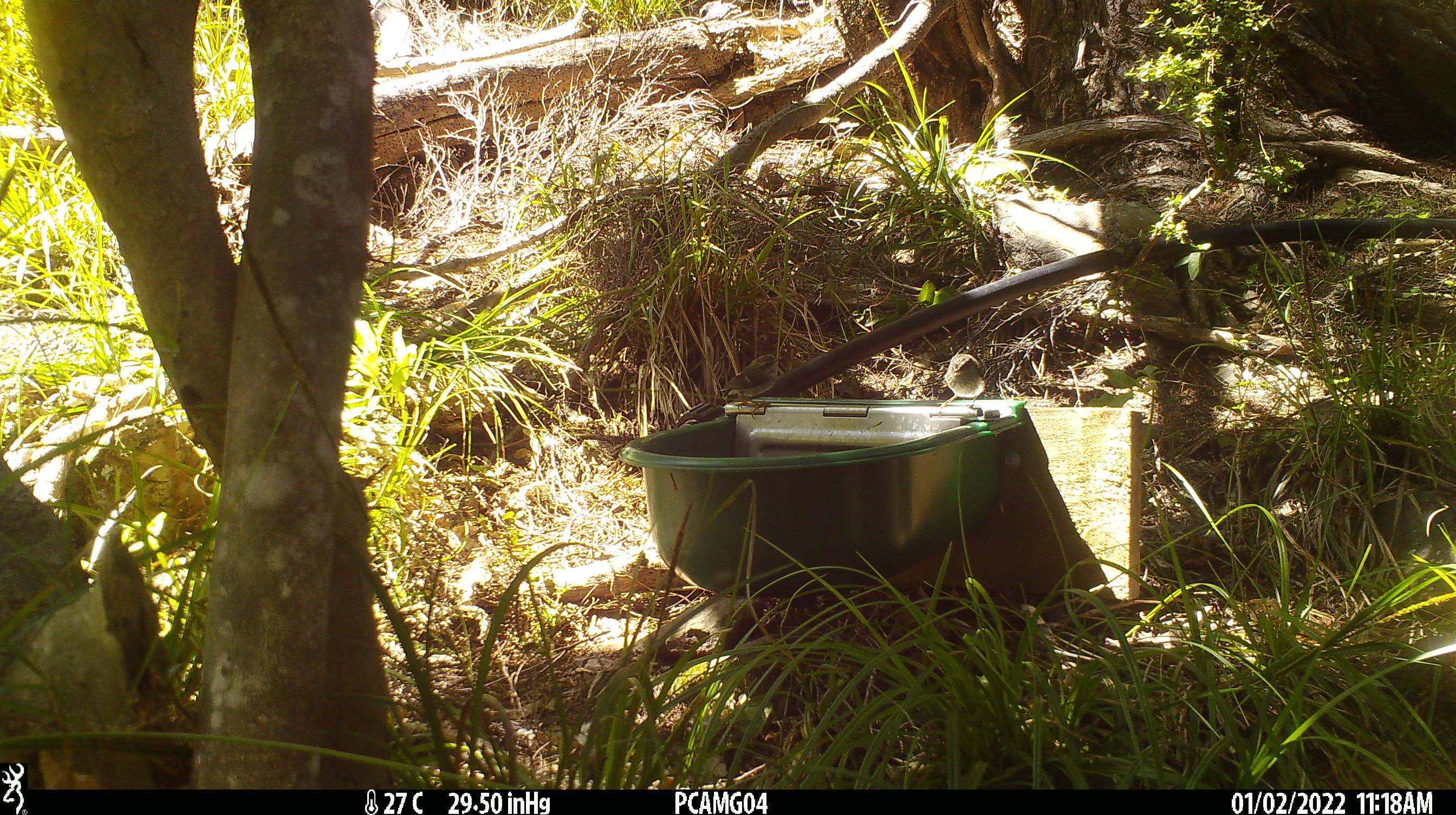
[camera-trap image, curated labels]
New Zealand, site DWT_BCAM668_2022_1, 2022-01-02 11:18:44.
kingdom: Animalia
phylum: Chordata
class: Aves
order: Passeriformes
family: Acanthisittidae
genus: Acanthisitta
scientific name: Acanthisitta chloris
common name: rifleman